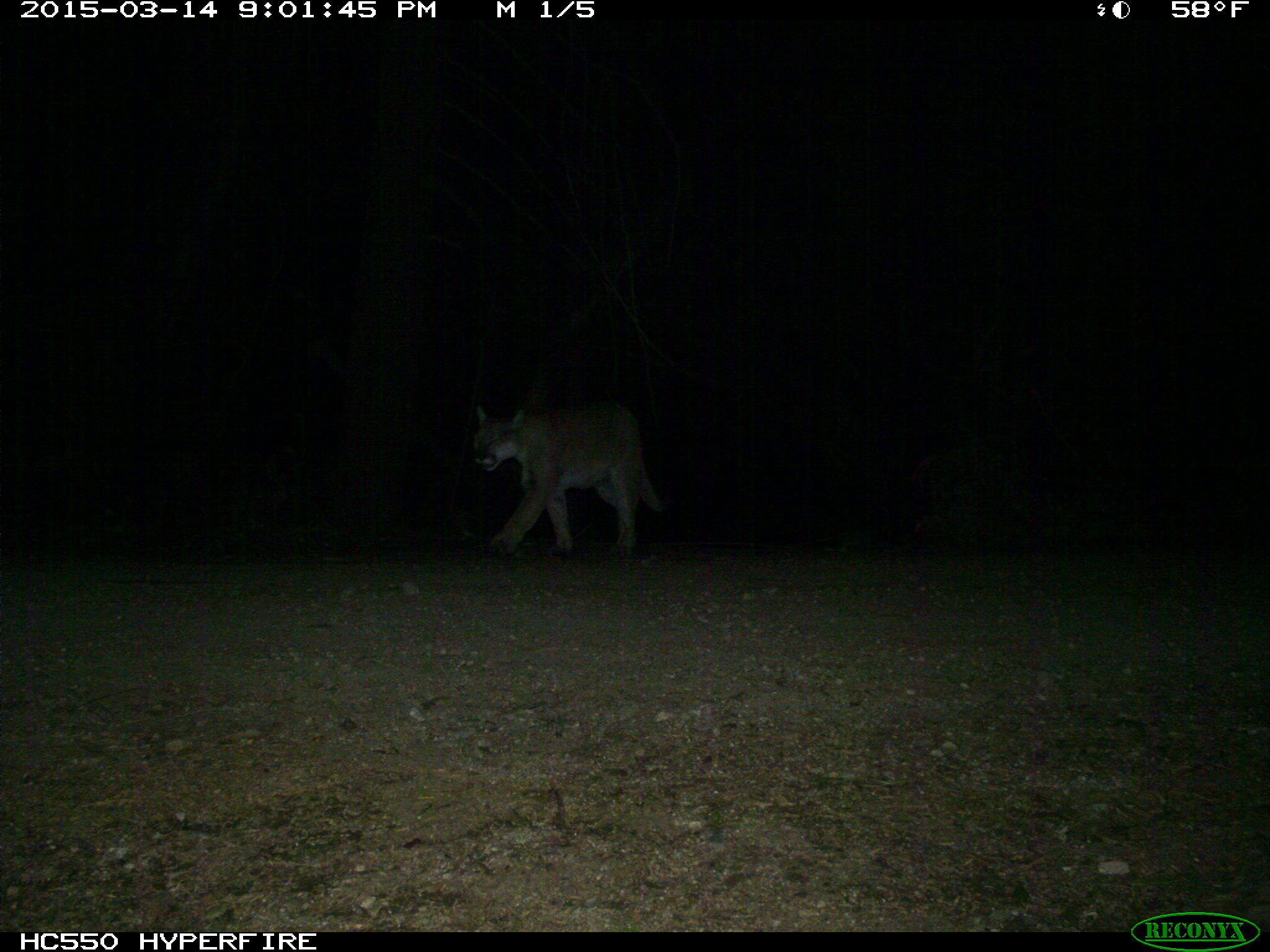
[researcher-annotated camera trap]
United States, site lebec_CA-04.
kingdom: Animalia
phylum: Chordata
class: Mammalia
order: Carnivora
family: Felidae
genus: Puma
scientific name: Puma concolor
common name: mountain lion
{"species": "Puma concolor (mountain lion)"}